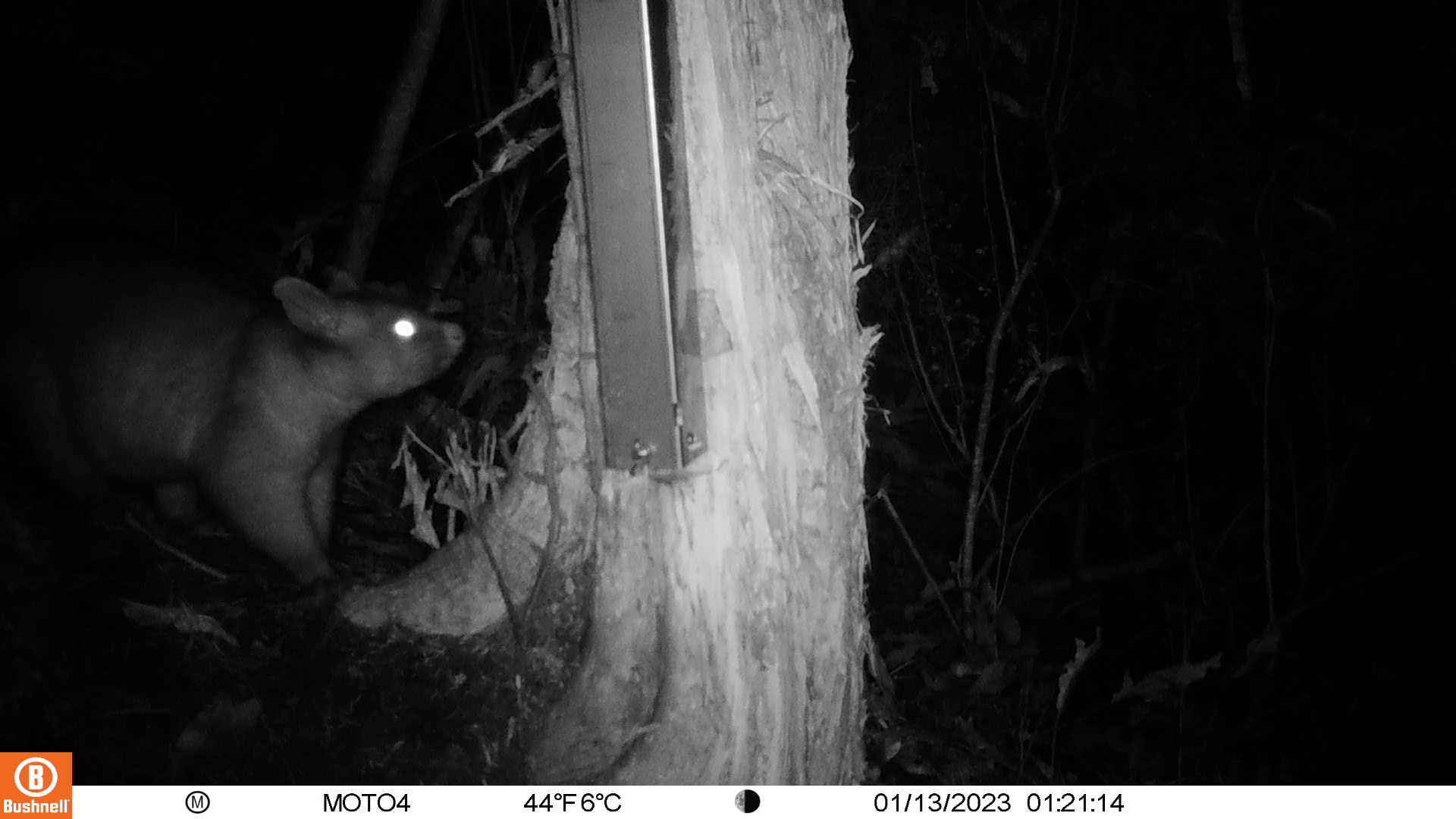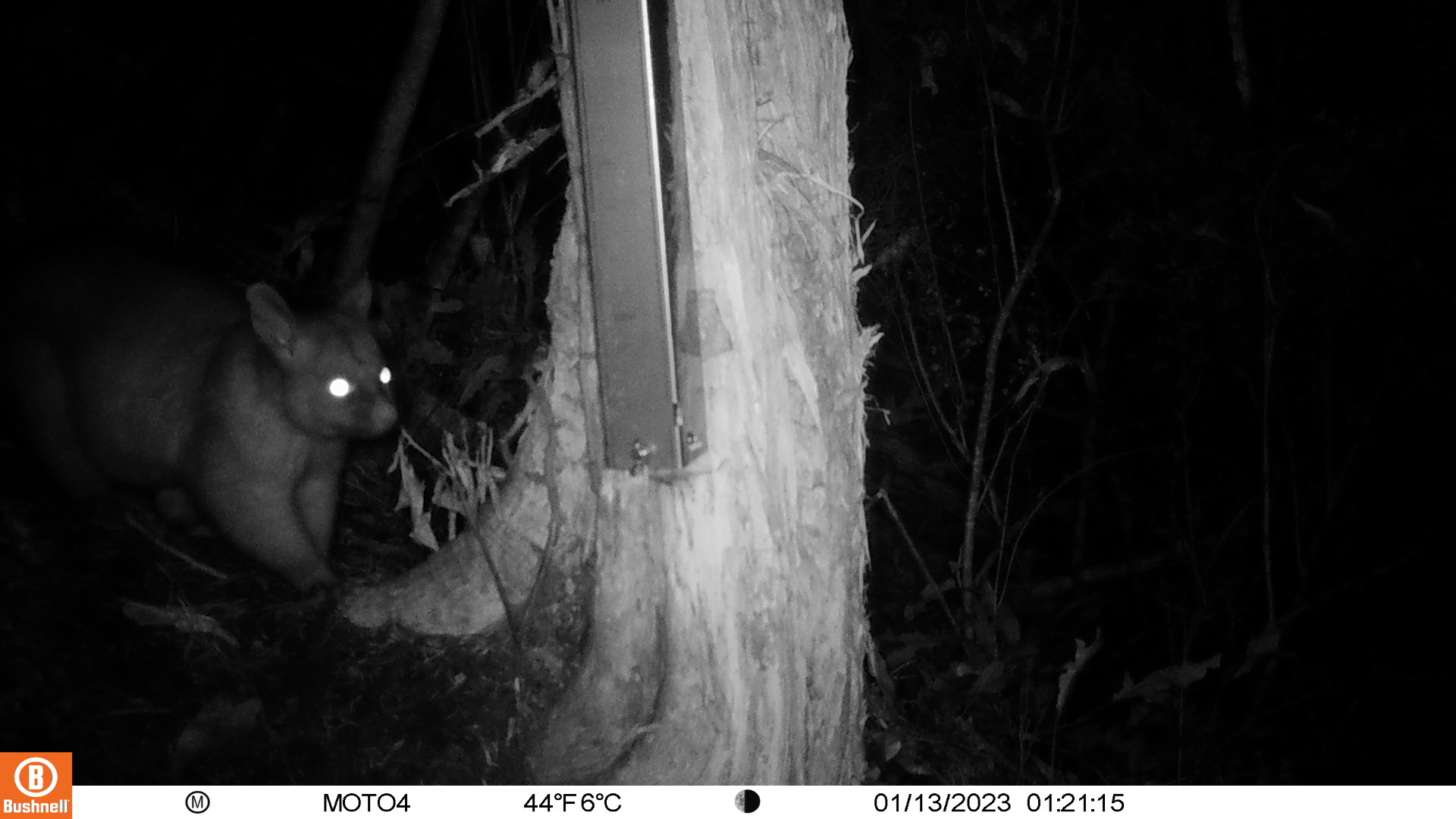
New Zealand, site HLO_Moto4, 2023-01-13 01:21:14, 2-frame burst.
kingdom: Animalia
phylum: Chordata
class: Mammalia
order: Diprotodontia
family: Phalangeridae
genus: Trichosurus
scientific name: Trichosurus vulpecula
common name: common brushtail possum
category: possum